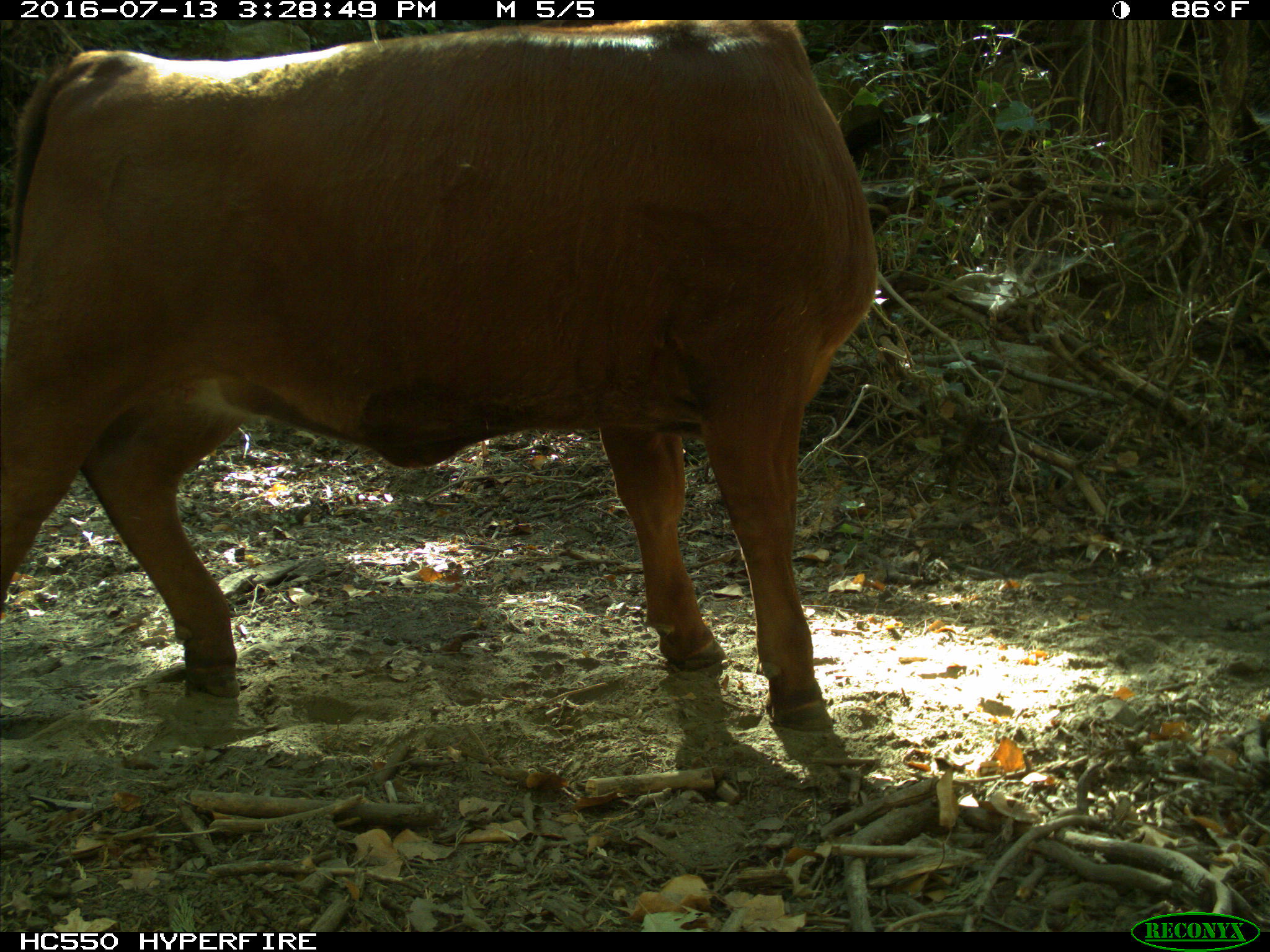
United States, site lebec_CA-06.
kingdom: Animalia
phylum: Chordata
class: Mammalia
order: Artiodactyla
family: Bovidae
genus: Bos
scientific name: Bos taurus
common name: domestic cow